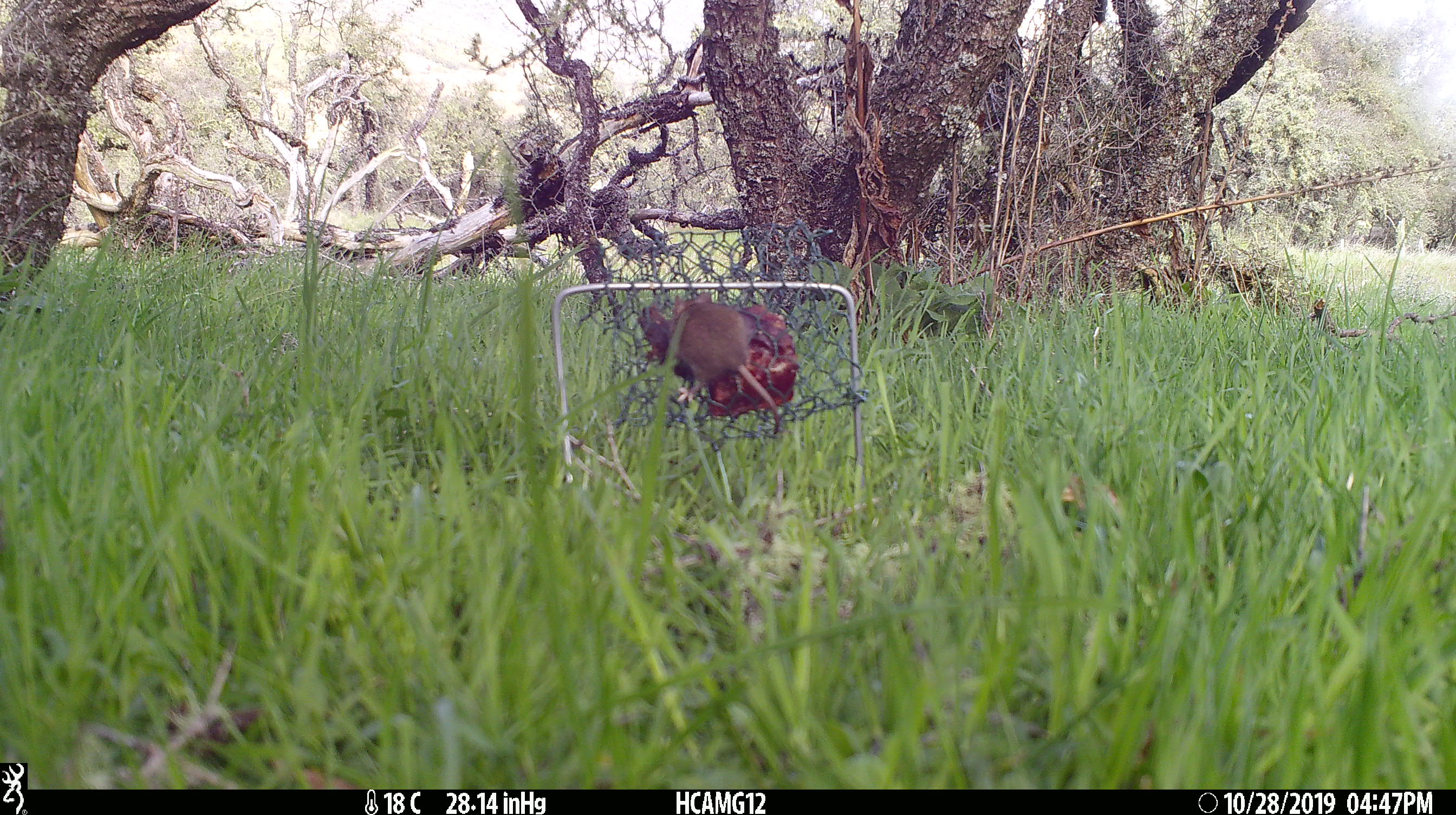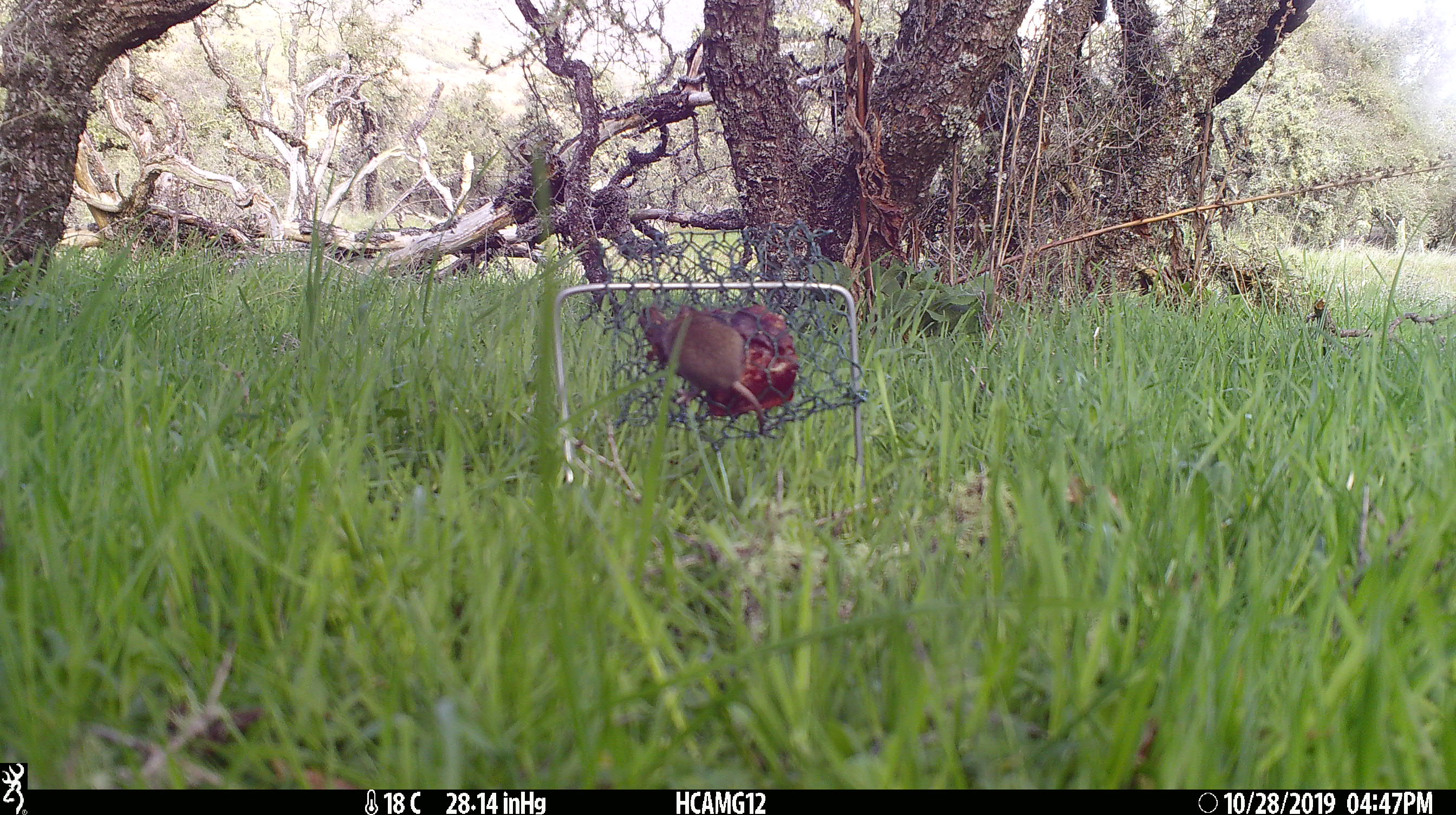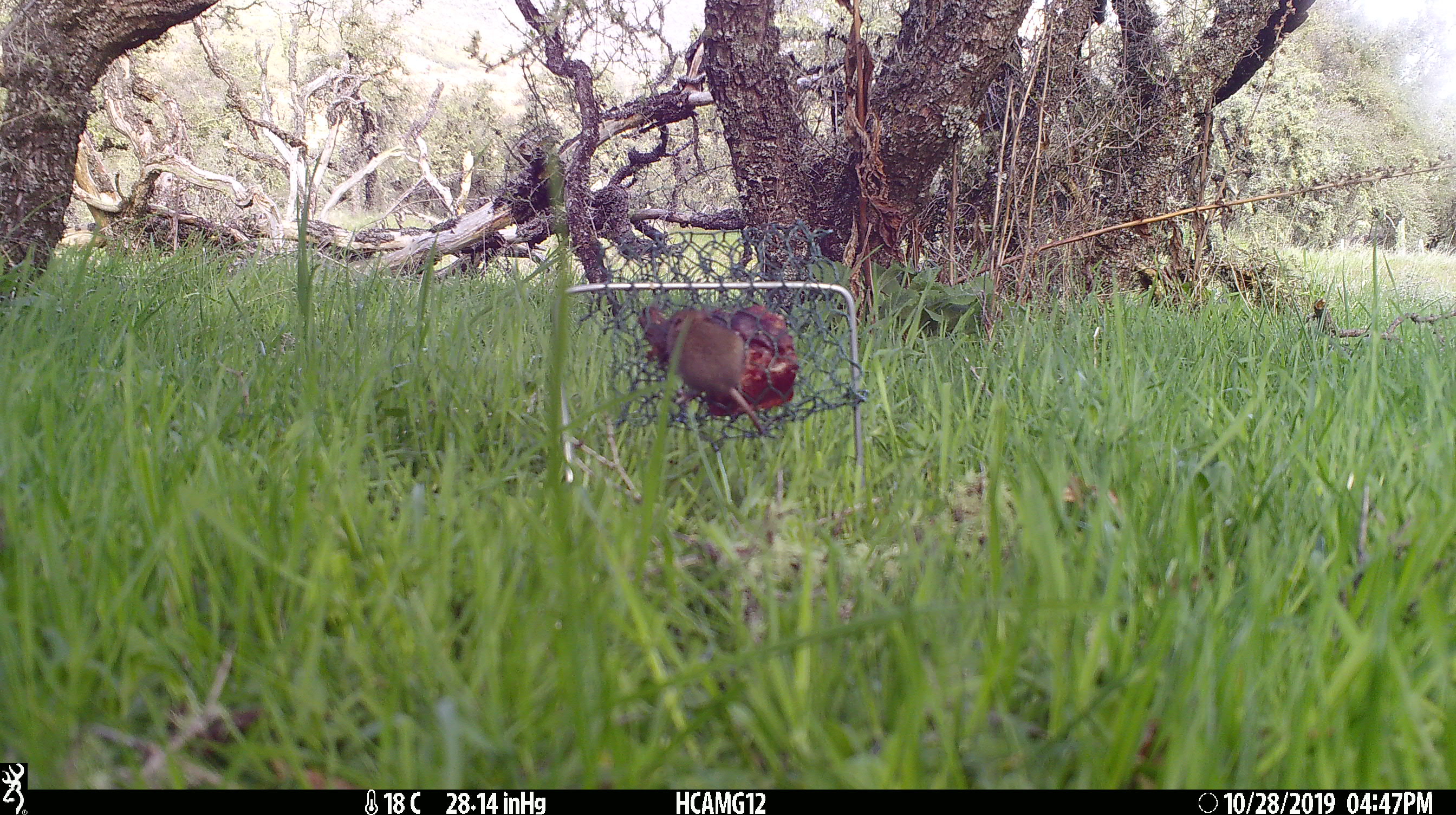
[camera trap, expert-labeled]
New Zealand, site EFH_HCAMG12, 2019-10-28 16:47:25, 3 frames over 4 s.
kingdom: Animalia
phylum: Chordata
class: Mammalia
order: Rodentia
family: Muridae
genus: Mus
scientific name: Mus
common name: mouse